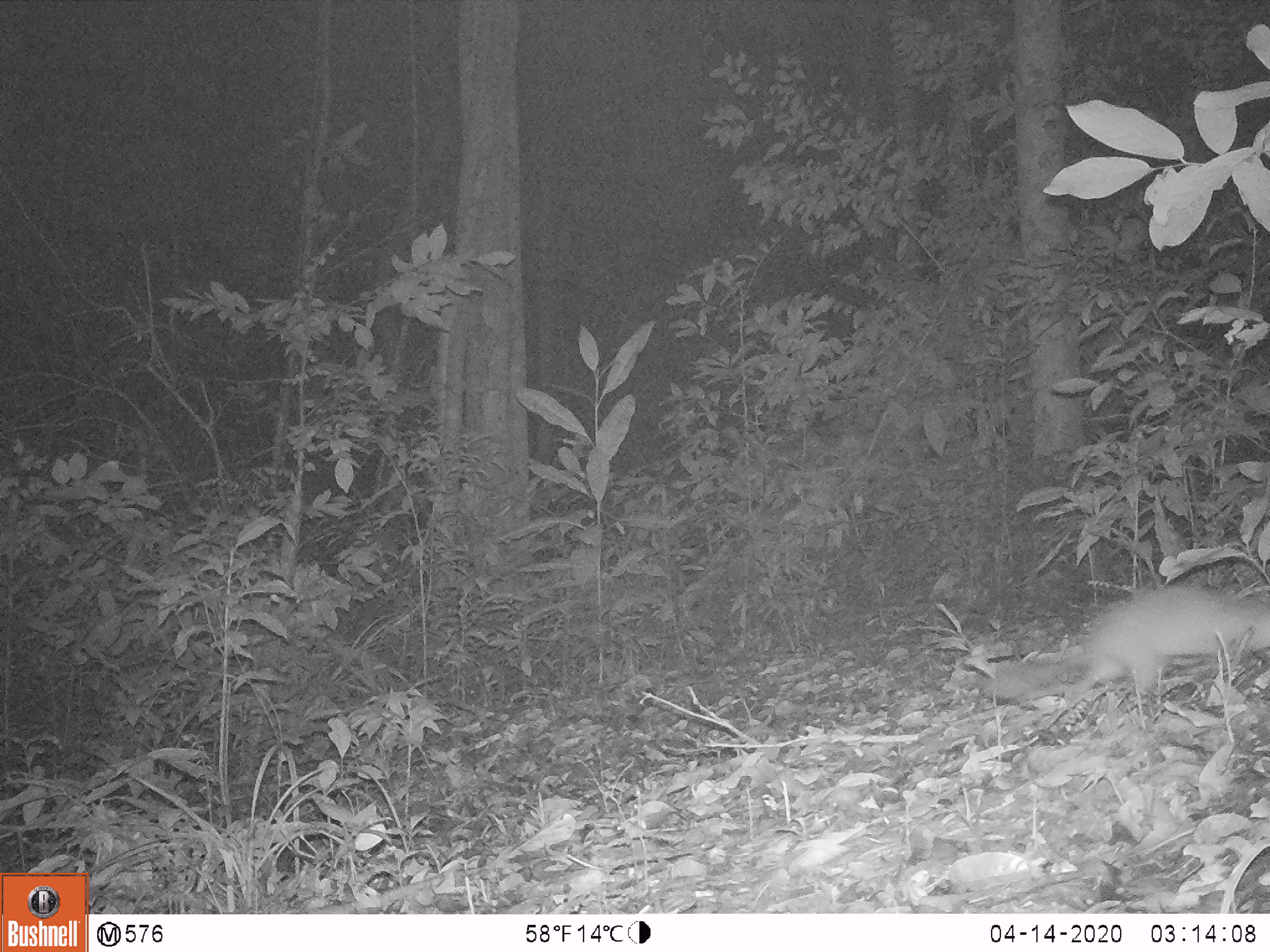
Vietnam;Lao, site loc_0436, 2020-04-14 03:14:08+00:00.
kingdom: Animalia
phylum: Chordata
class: Mammalia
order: Carnivora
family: Mustelidae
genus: Melogale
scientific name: Melogale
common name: ferret badger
Ferret badger (Melogale). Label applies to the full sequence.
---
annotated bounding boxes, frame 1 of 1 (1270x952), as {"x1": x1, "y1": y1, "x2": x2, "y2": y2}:
ferret badger: {"x1": 979, "y1": 583, "x2": 1270, "y2": 709}